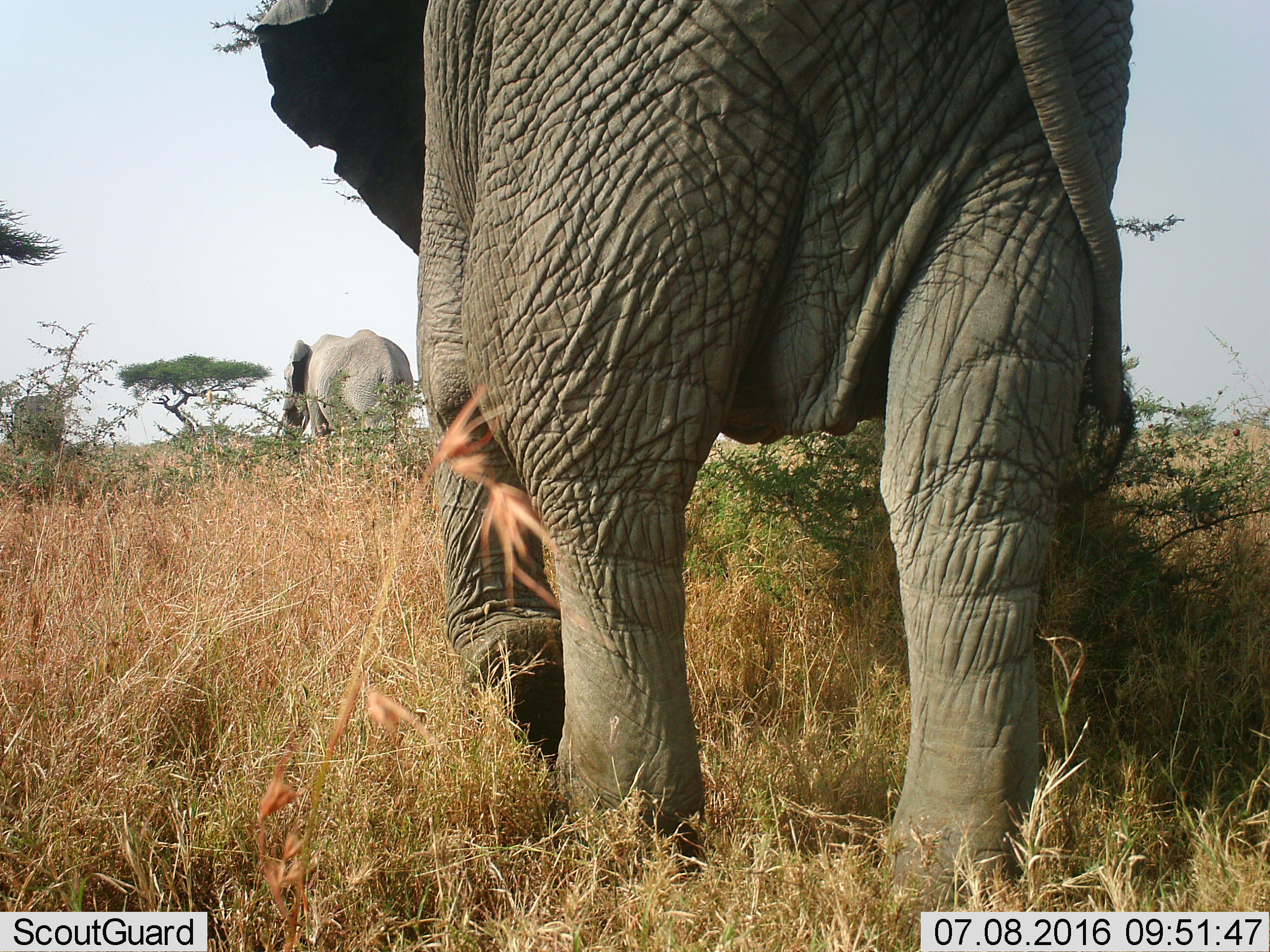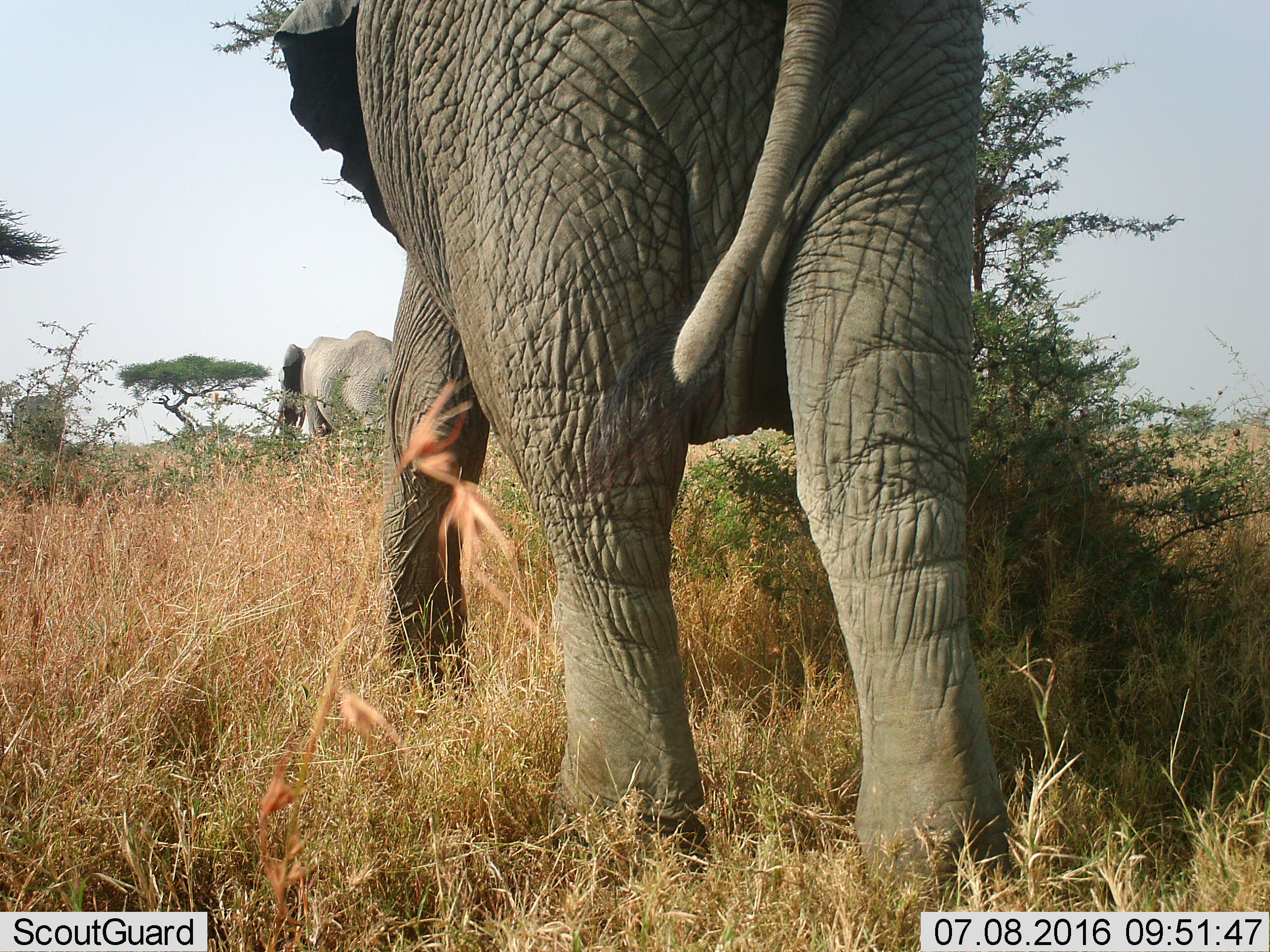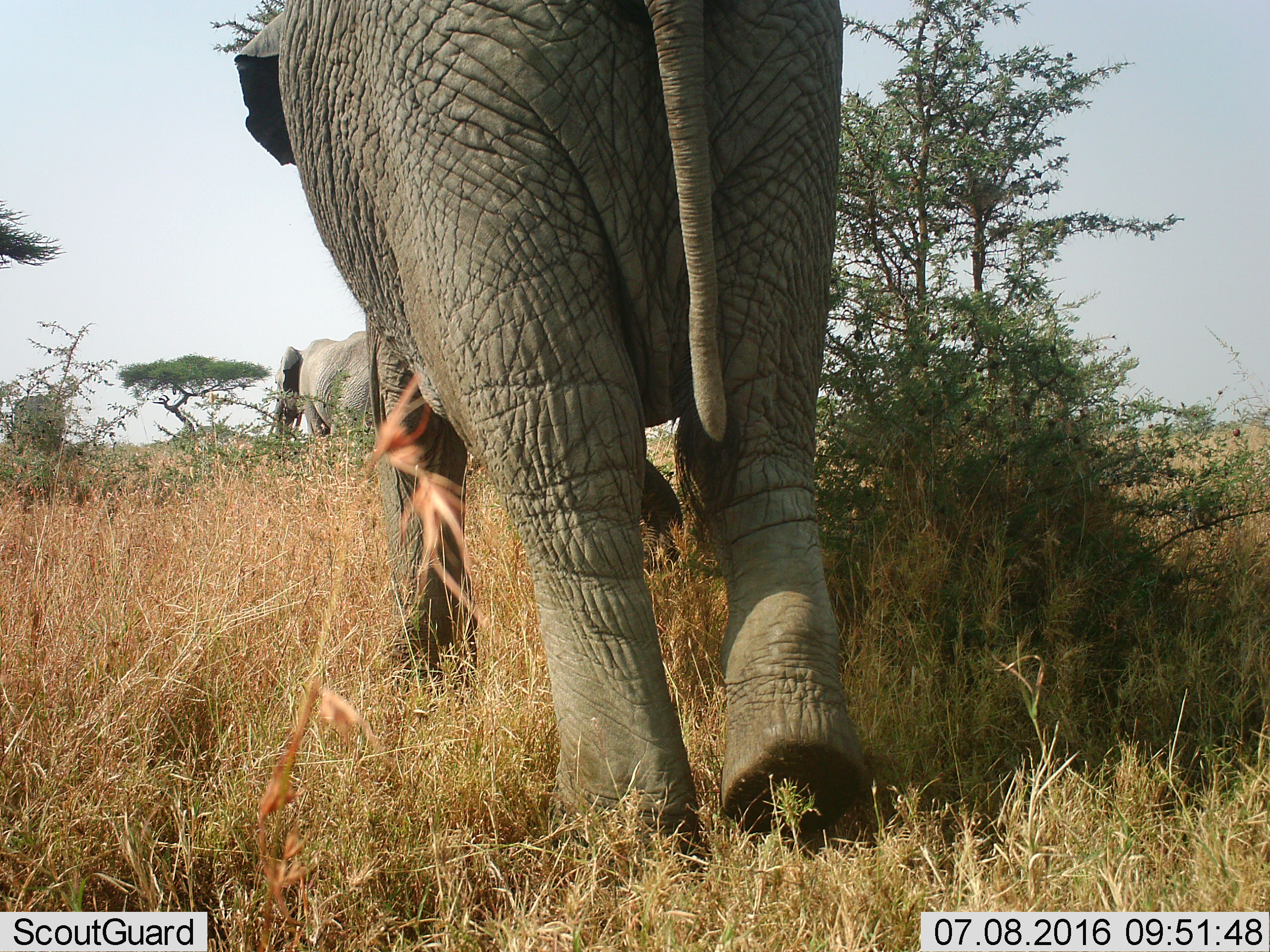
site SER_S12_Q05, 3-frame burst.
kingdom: Animalia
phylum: Chordata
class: Mammalia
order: Proboscidea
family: Elephantidae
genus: Loxodonta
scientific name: Loxodonta africana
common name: african bush elephant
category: elephant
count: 2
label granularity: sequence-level